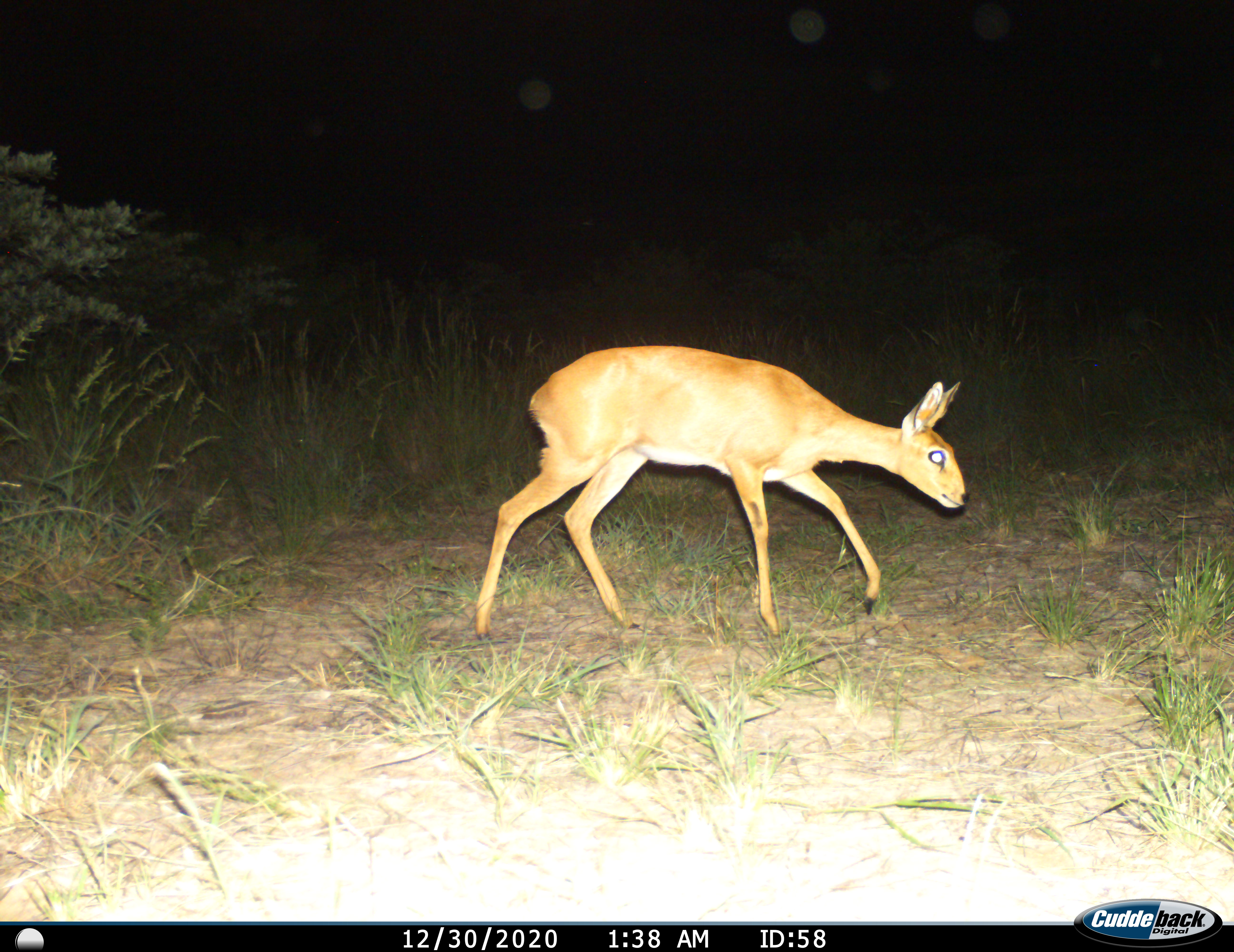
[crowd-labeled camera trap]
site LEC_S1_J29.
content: unidentified animal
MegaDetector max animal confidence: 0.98